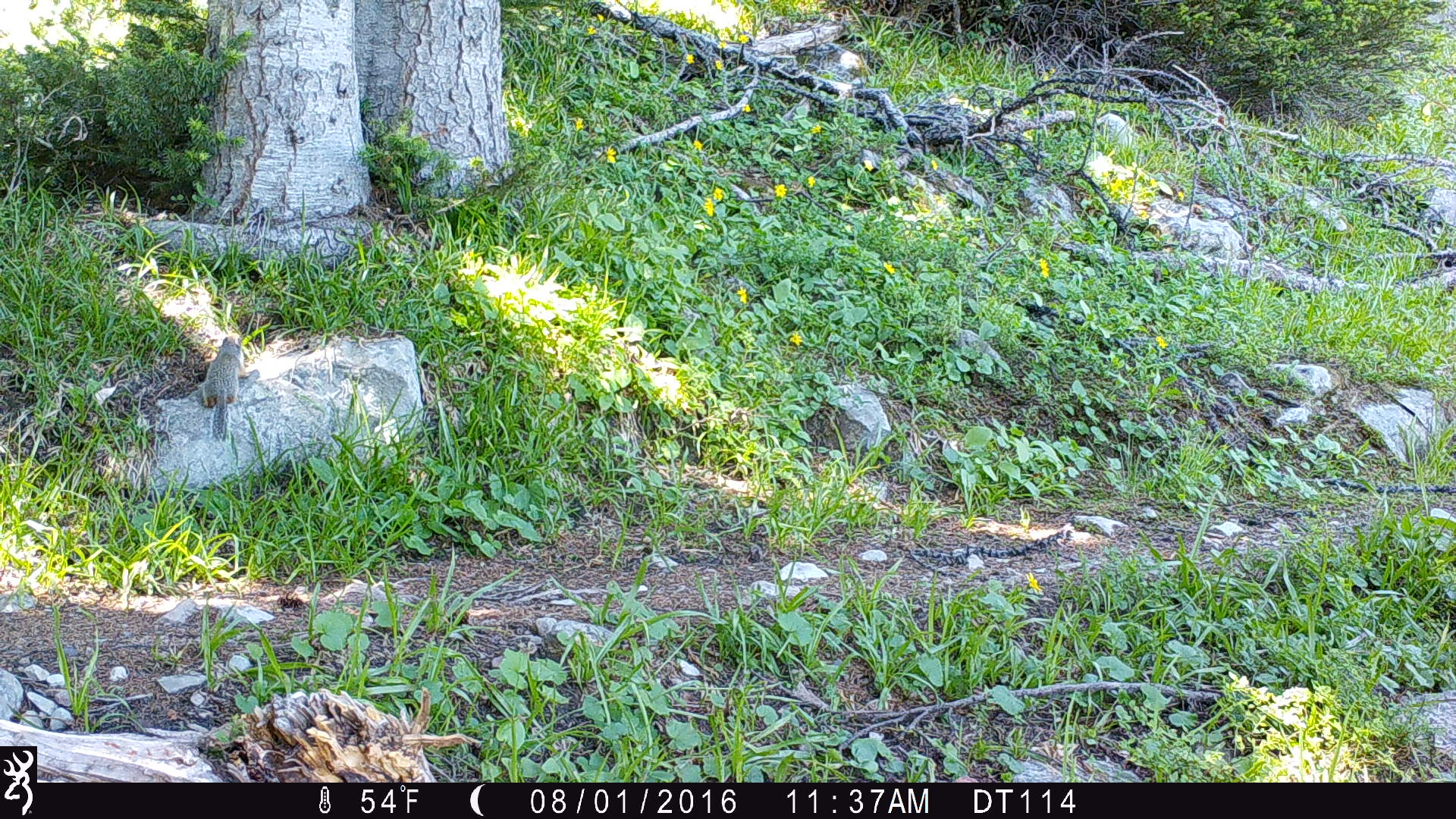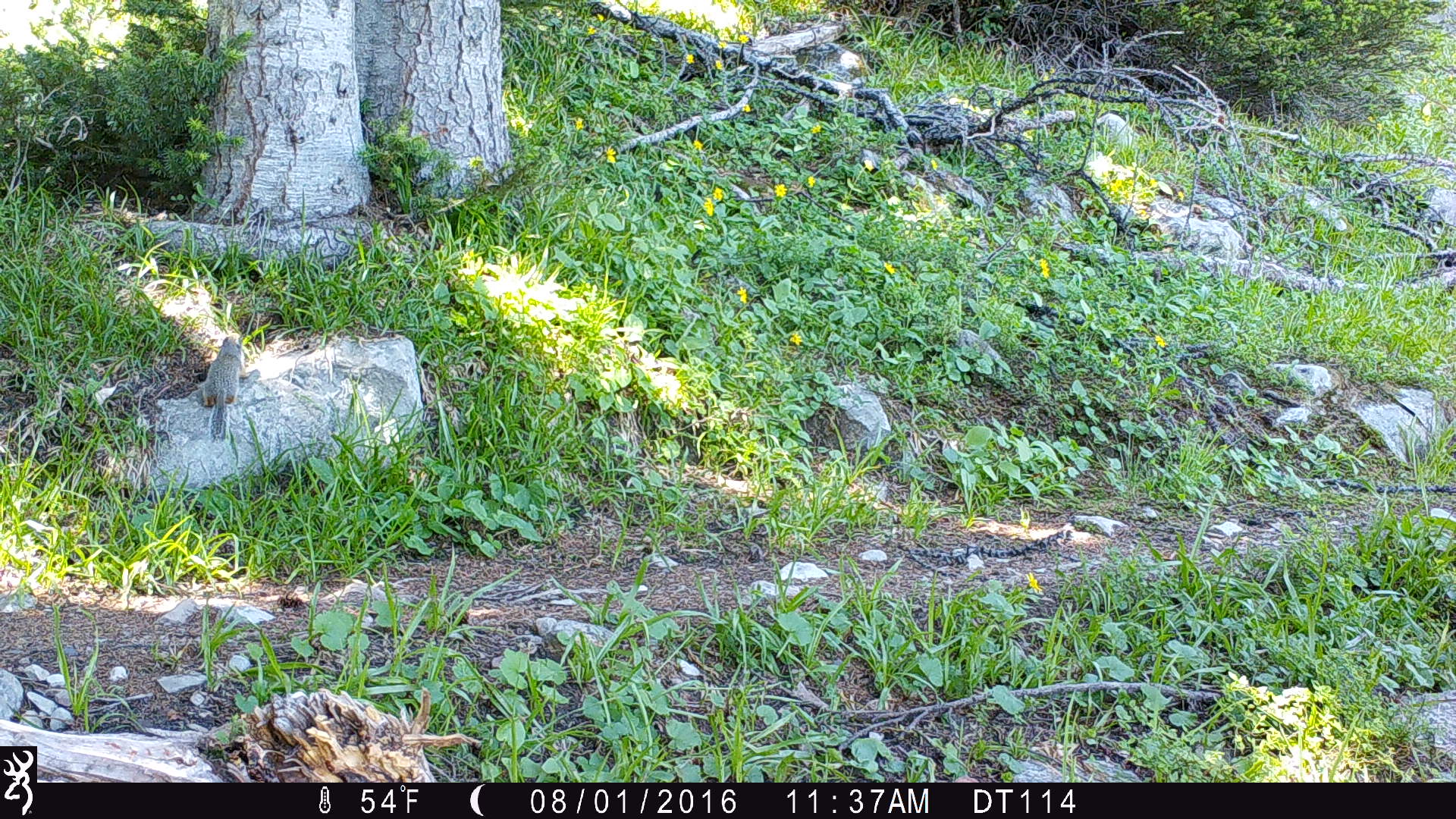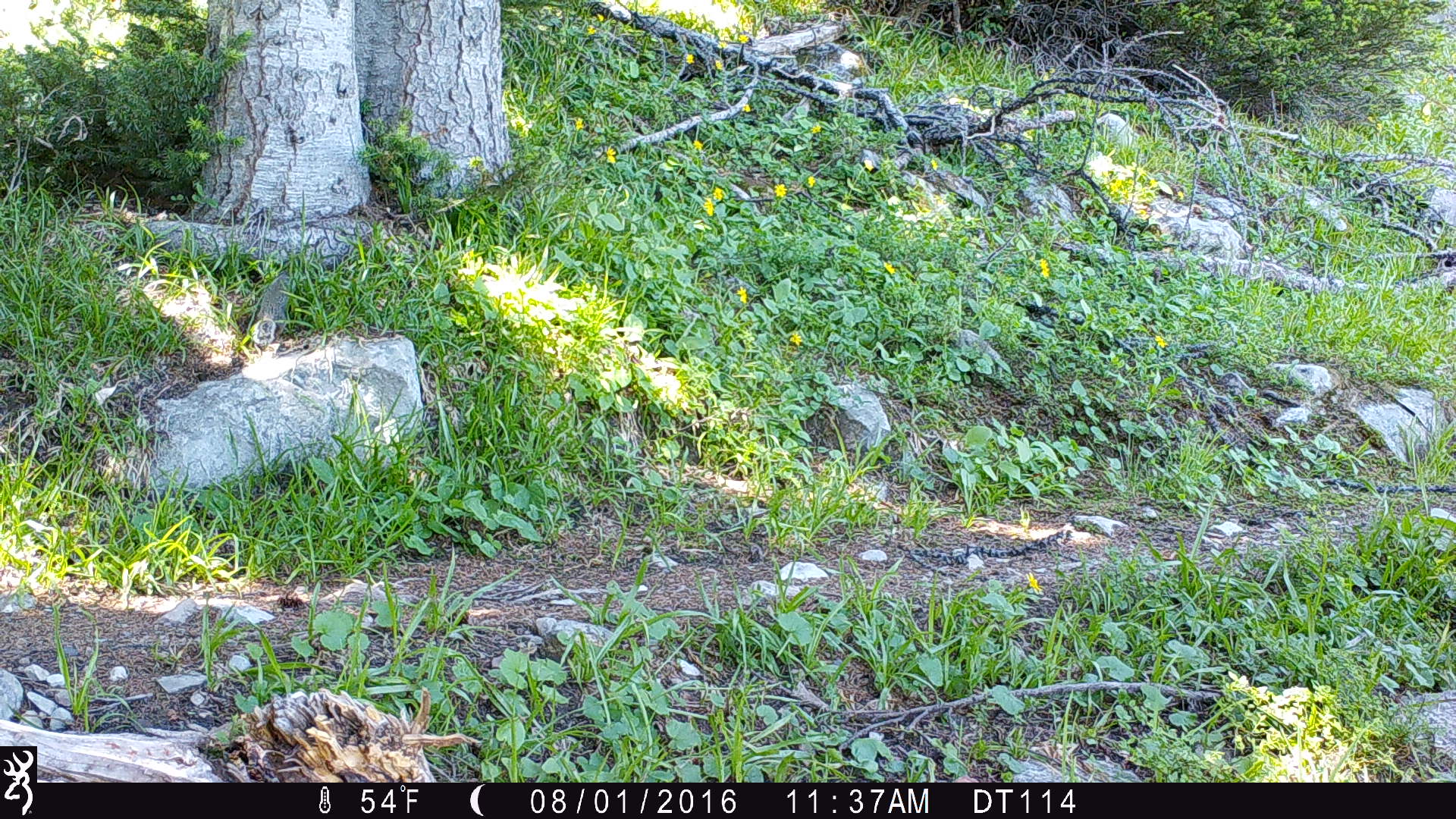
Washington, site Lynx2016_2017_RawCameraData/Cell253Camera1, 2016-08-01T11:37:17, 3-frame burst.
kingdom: Animalia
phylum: Chordata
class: Mammalia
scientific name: Mammalia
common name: small mammal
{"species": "small mammal (Mammalia)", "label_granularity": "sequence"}